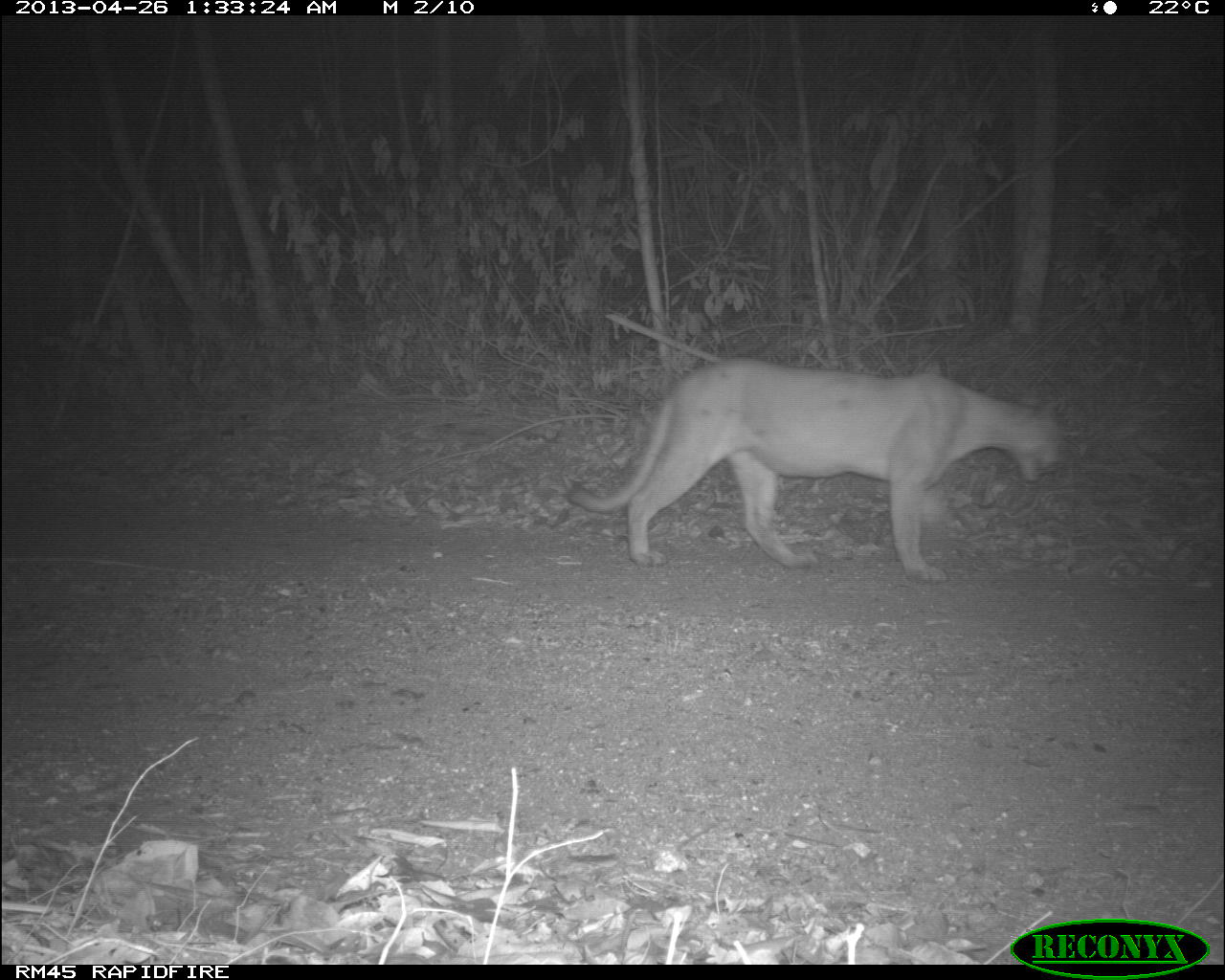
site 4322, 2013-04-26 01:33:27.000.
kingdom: Animalia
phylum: Chordata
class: Mammalia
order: Carnivora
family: Felidae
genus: Puma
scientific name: Puma concolor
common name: mountain lion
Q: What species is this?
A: Puma concolor (mountain lion).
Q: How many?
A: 1.